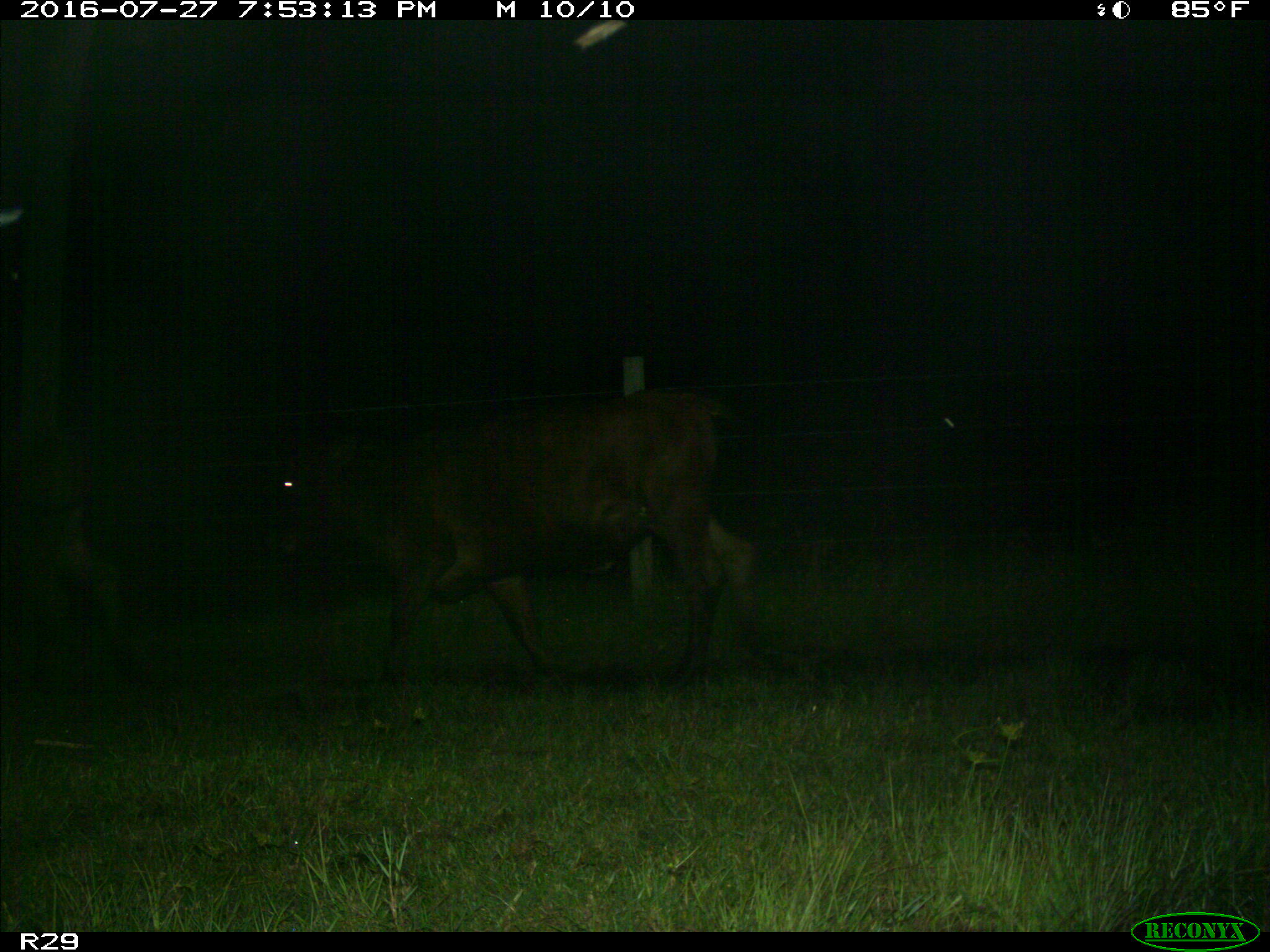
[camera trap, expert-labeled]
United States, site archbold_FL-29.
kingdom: Animalia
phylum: Chordata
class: Mammalia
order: Artiodactyla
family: Bovidae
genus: Bos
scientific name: Bos taurus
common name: domestic cow